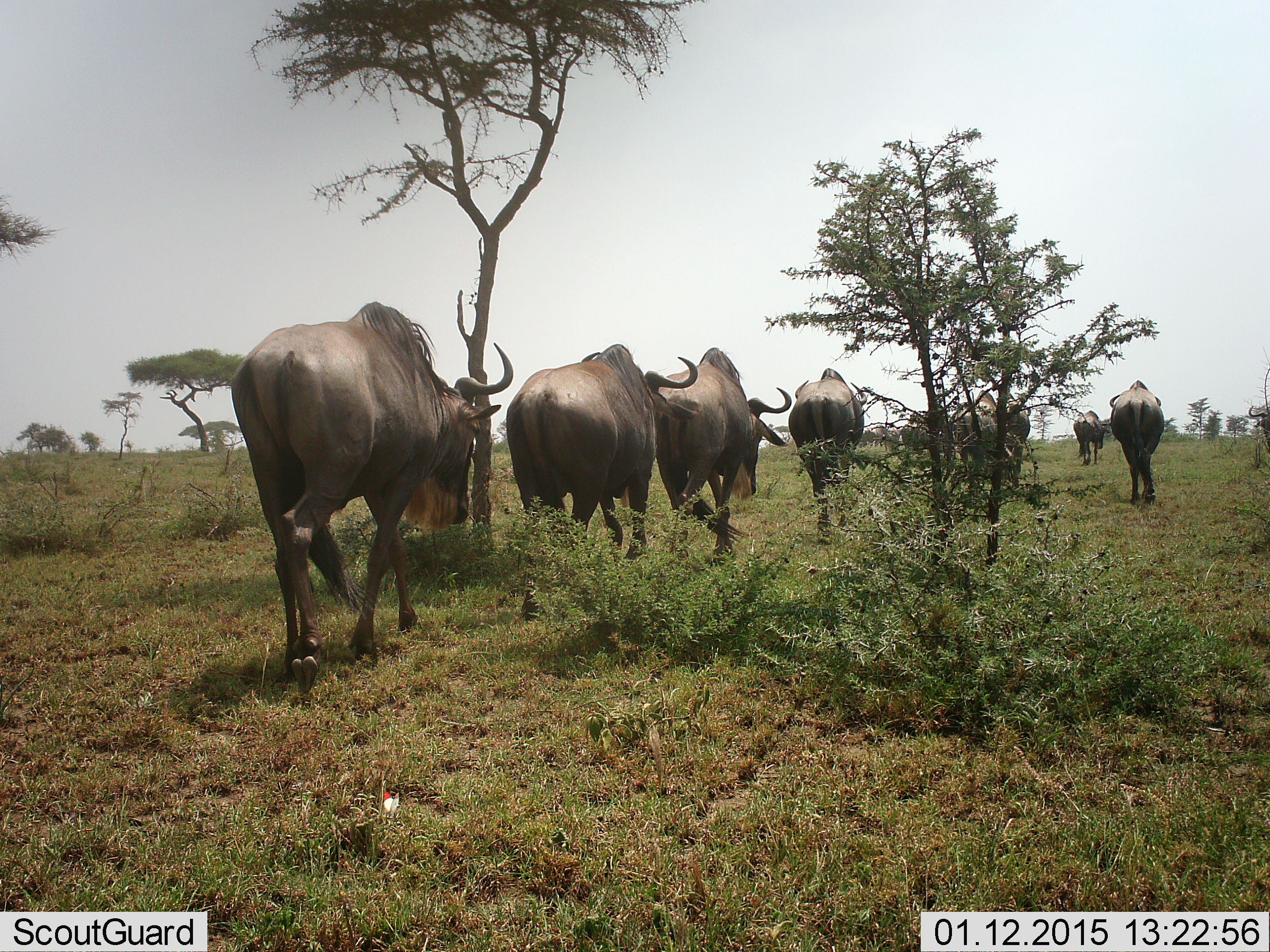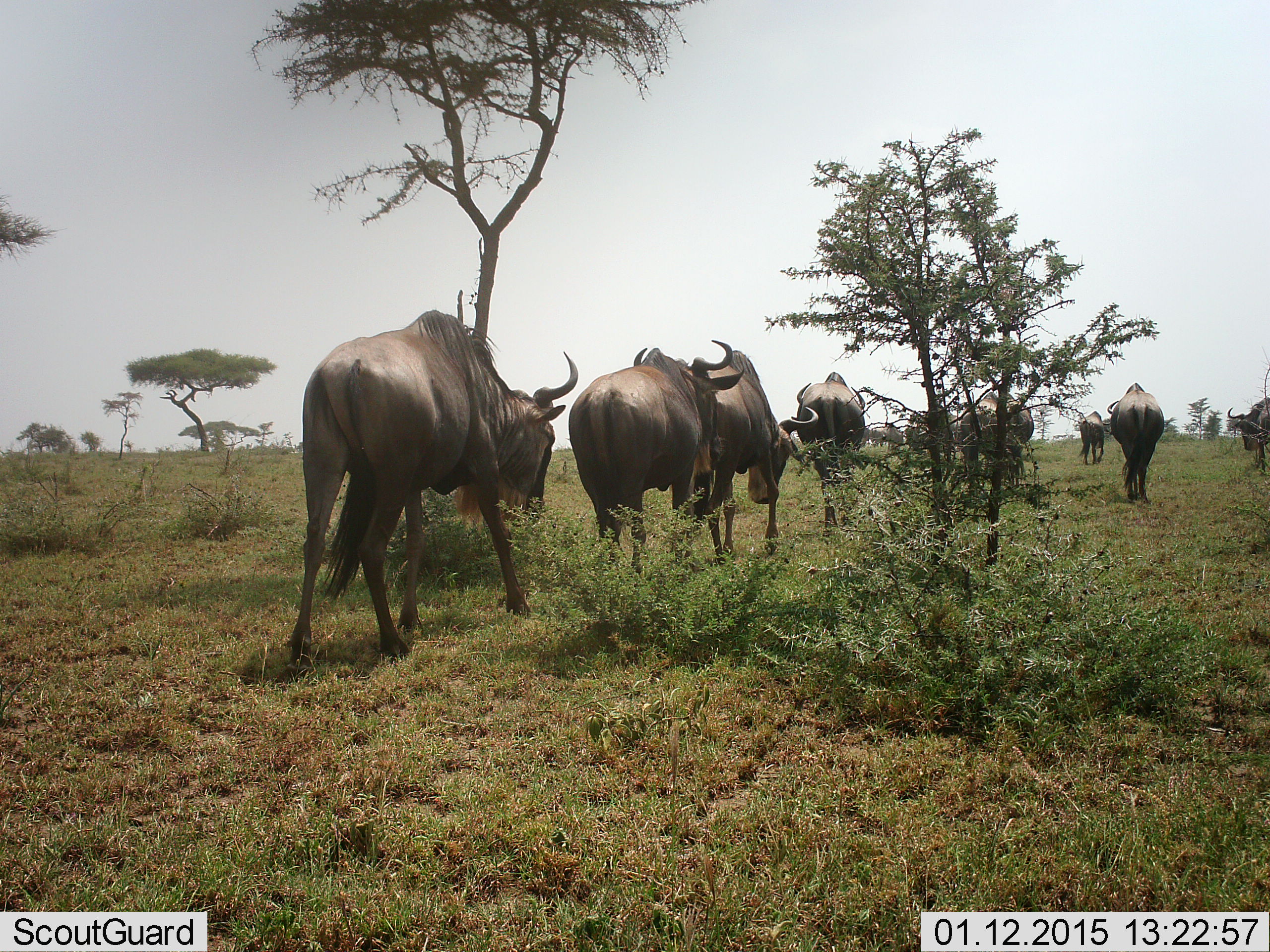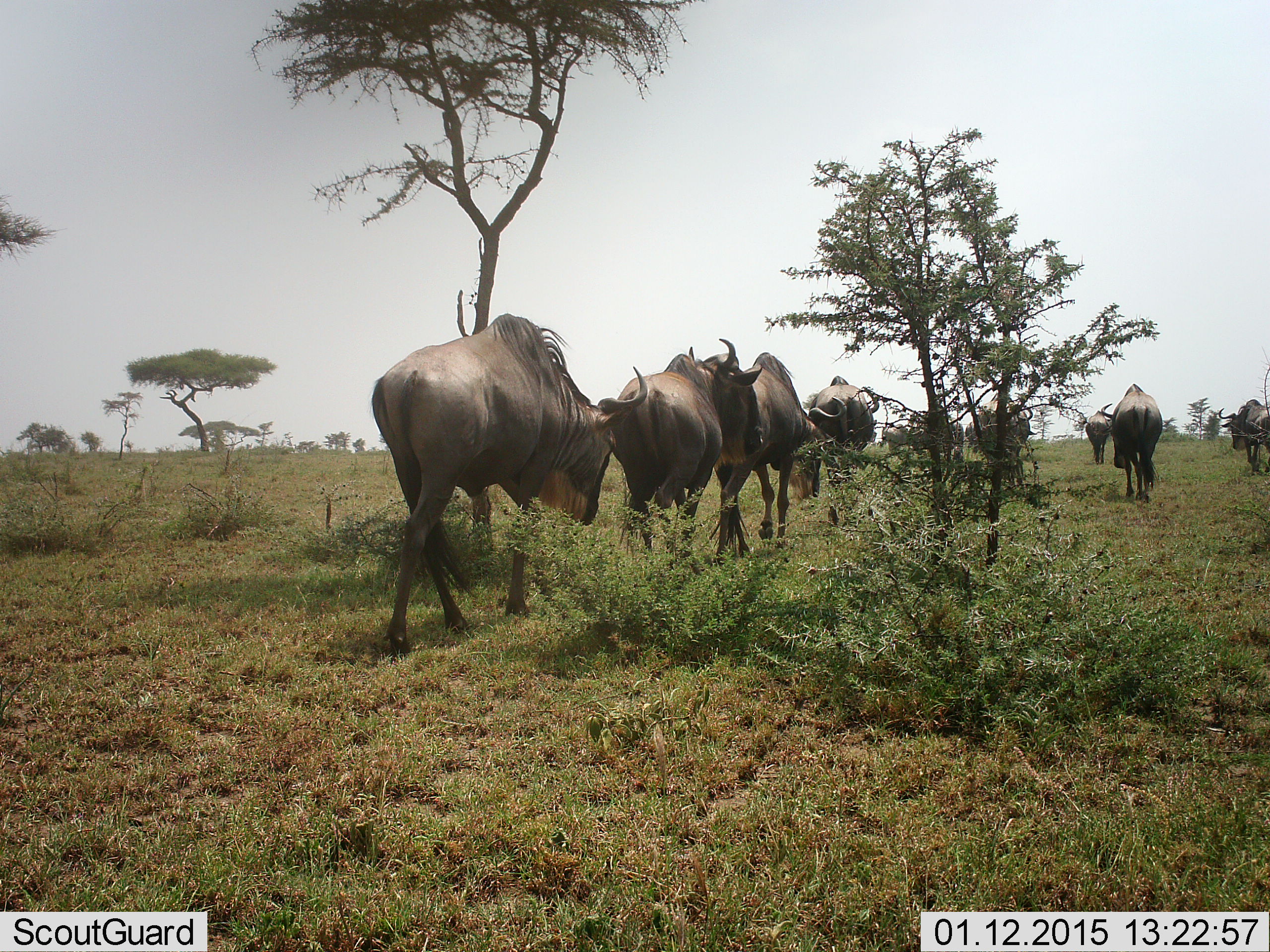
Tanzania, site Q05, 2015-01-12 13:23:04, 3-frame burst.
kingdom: Animalia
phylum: Chordata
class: Mammalia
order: Artiodactyla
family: Bovidae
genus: Connochaetes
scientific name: Connochaetes taurinus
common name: blue wildebeest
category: wildebeest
Wildebeest (blue wildebeest) (Connochaetes taurinus), count 10. Behavior (volunteer vote fractions): standing 0%, resting 0%, moving 100%, interacting 0%. Young present (vote fraction): 0%. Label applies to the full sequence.